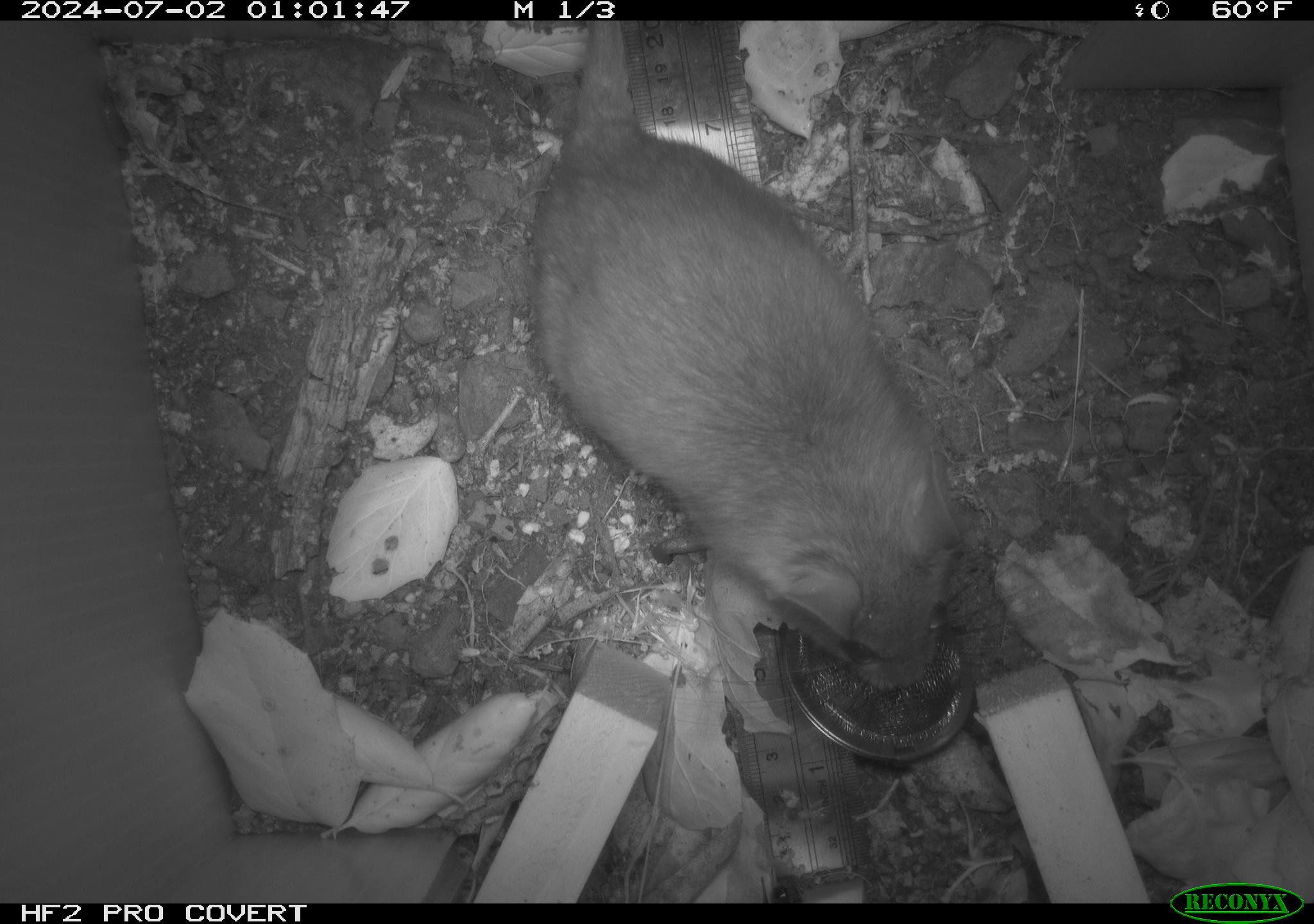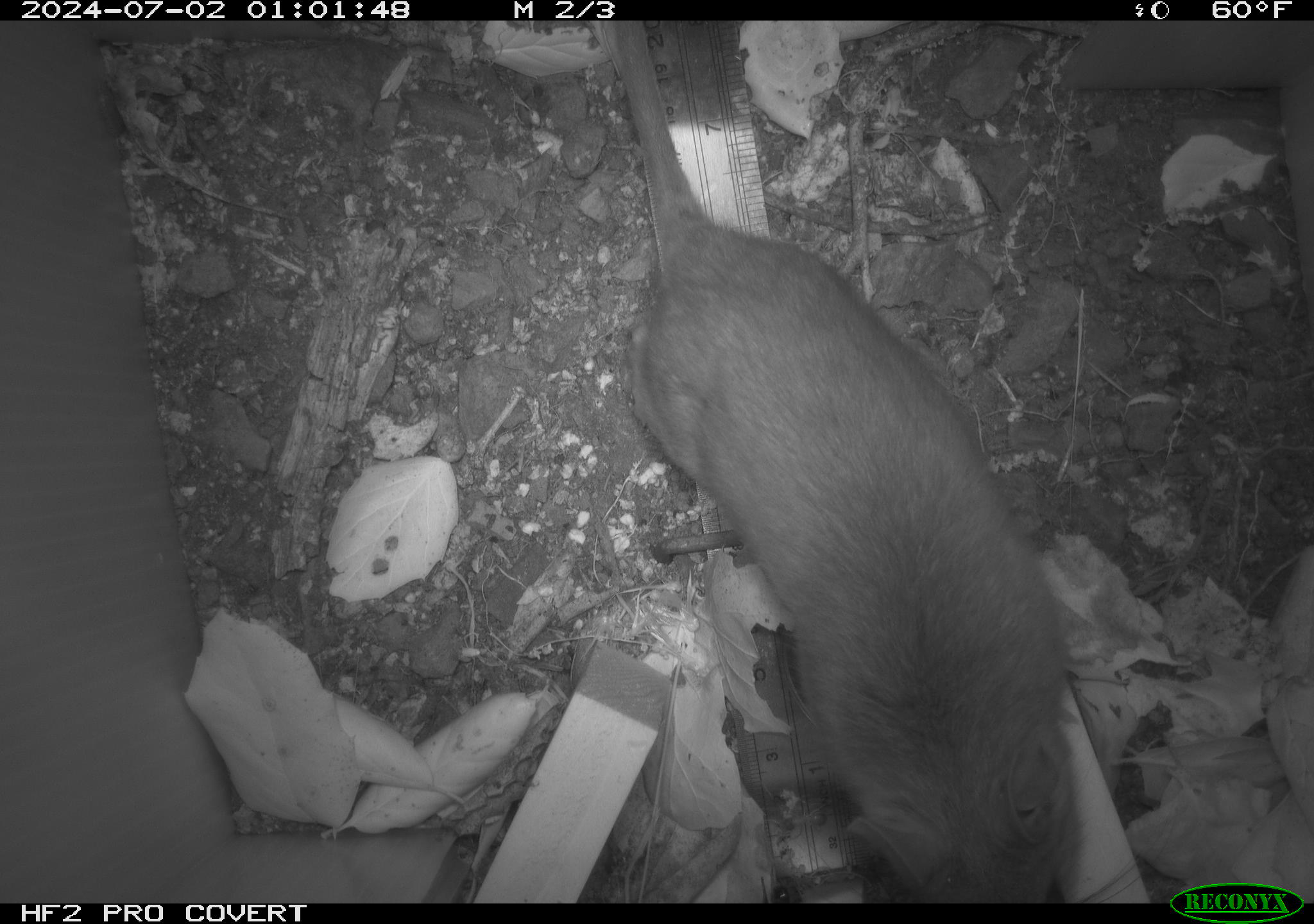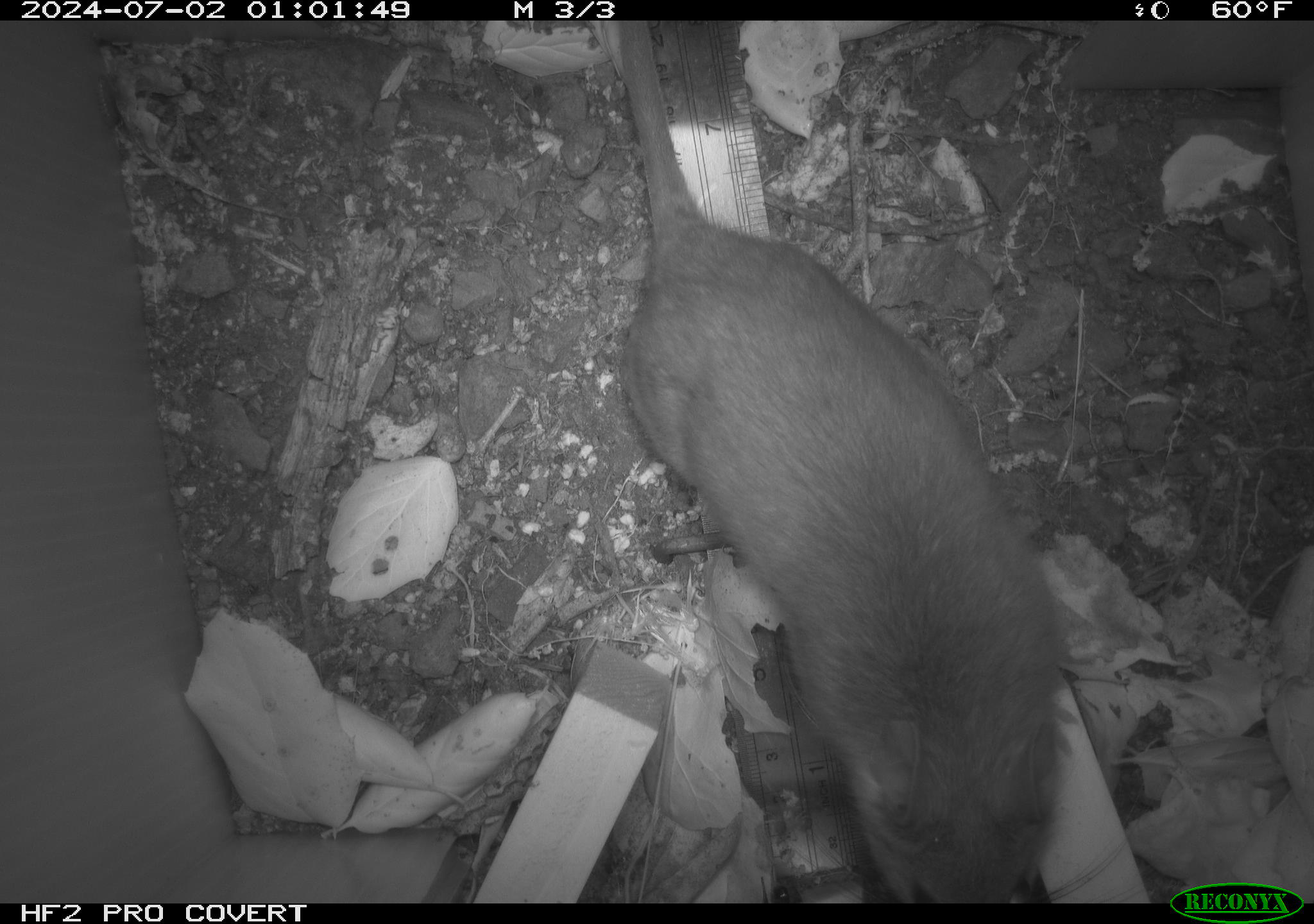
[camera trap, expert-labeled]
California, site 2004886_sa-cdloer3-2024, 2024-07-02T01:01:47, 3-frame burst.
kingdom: Animalia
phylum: Chordata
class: Mammalia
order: Rodentia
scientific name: Rodentia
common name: rodent